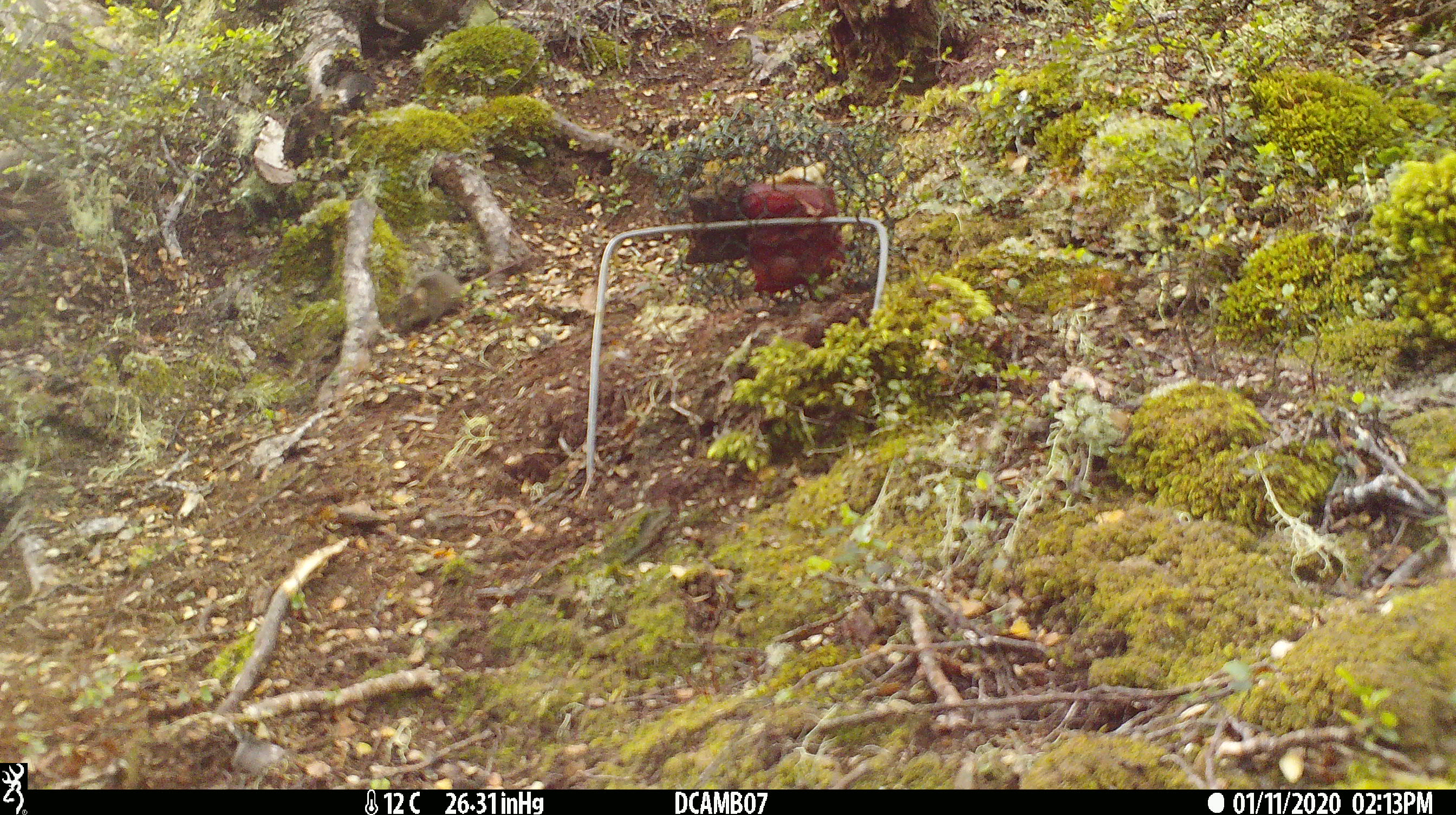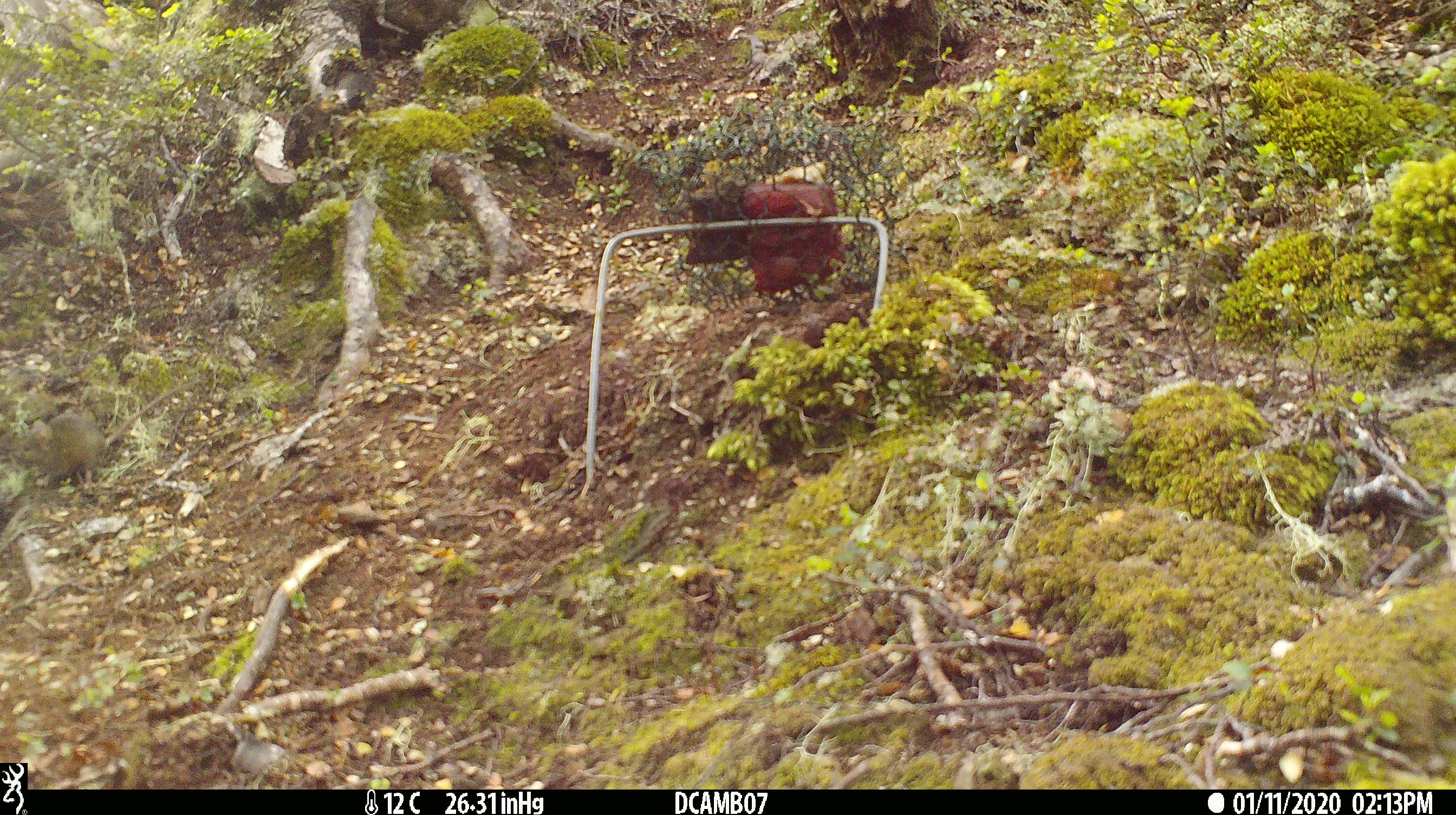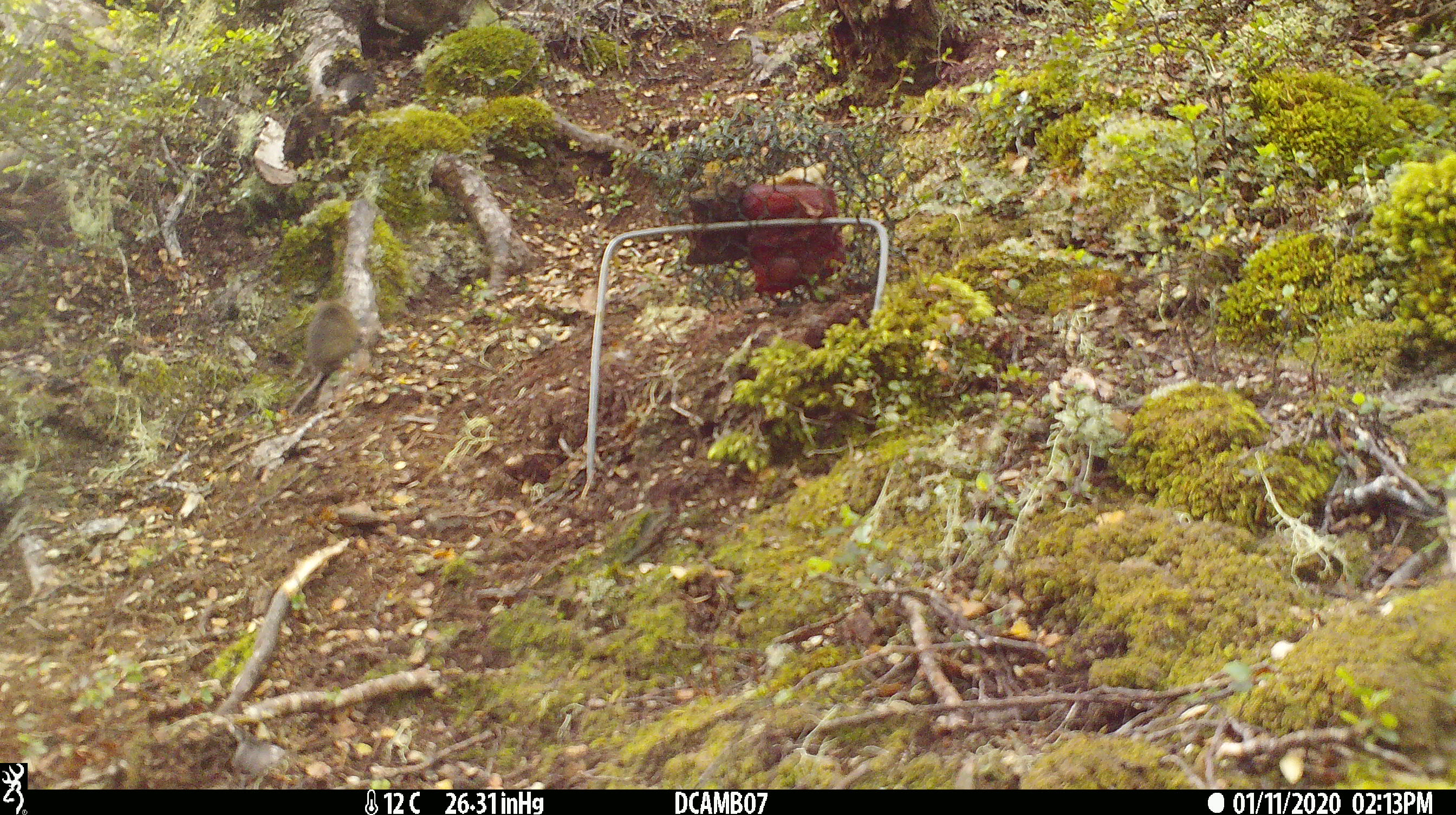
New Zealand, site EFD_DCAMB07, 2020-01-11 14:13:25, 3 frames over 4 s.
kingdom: Animalia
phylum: Chordata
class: Mammalia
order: Rodentia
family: Muridae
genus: Mus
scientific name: Mus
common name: mouse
Mouse (Mus).